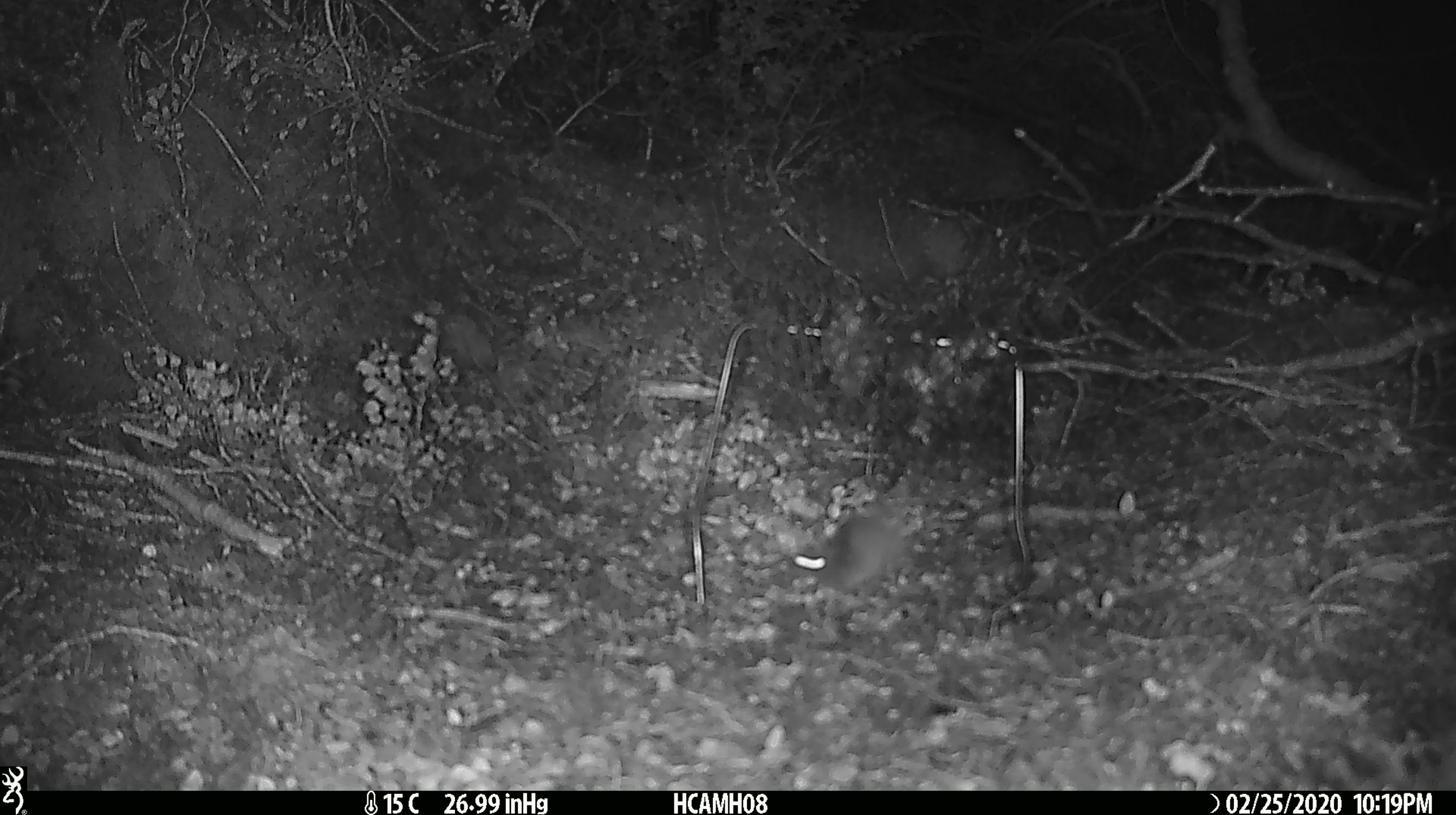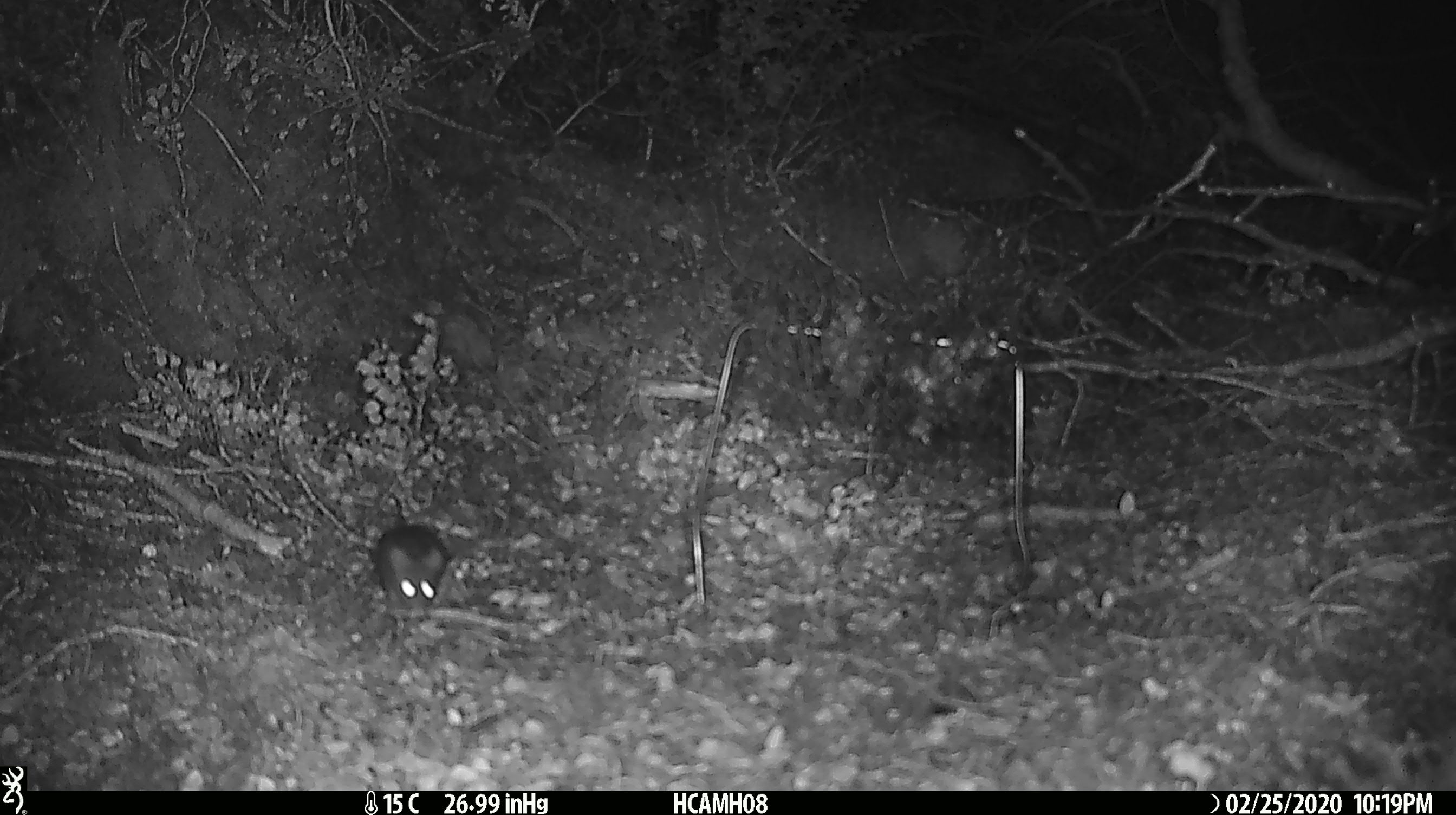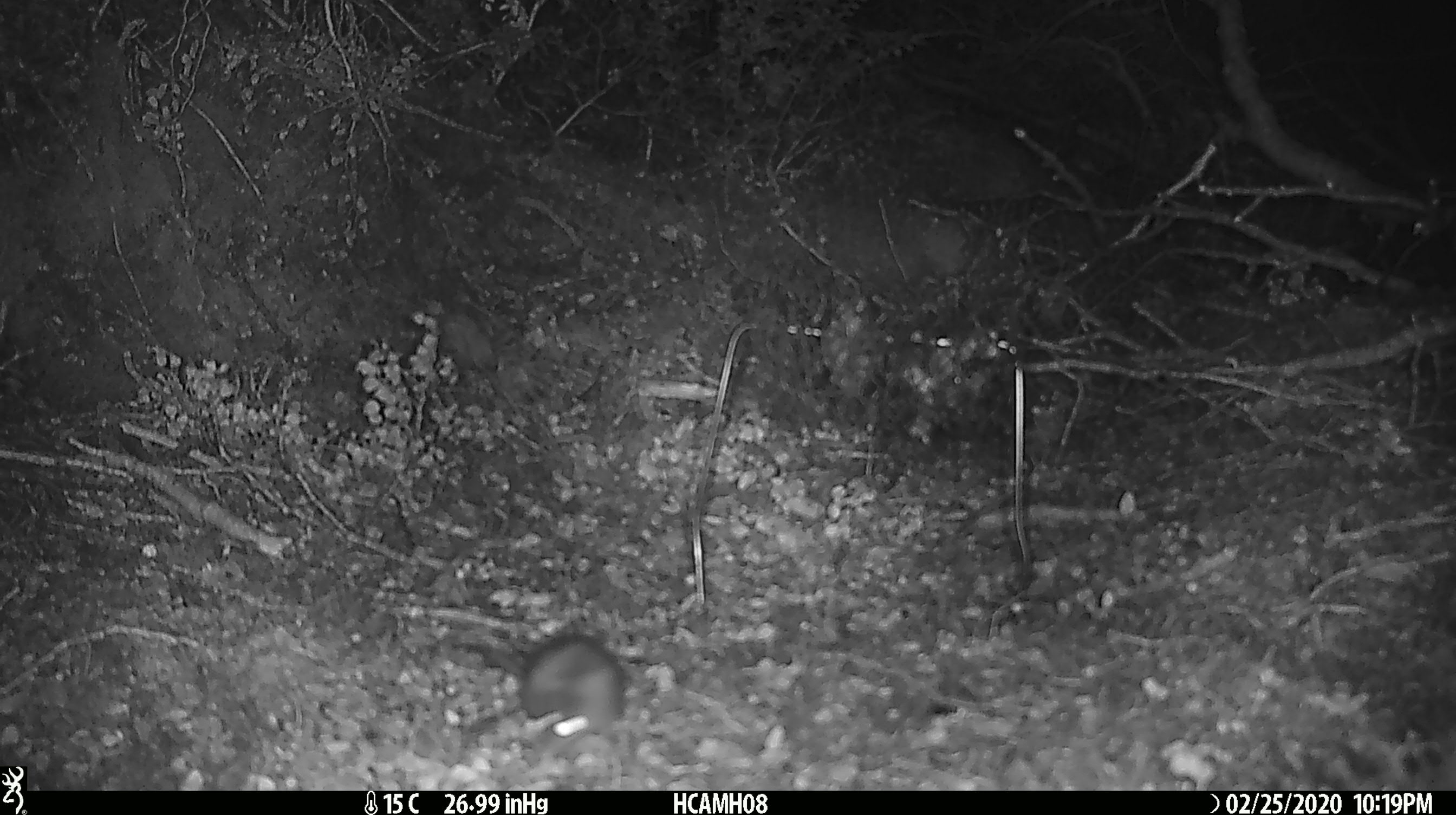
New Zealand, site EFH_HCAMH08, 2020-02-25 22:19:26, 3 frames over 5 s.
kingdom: Animalia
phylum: Chordata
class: Mammalia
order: Rodentia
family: Muridae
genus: Mus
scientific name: Mus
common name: mouse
Mouse (Mus).